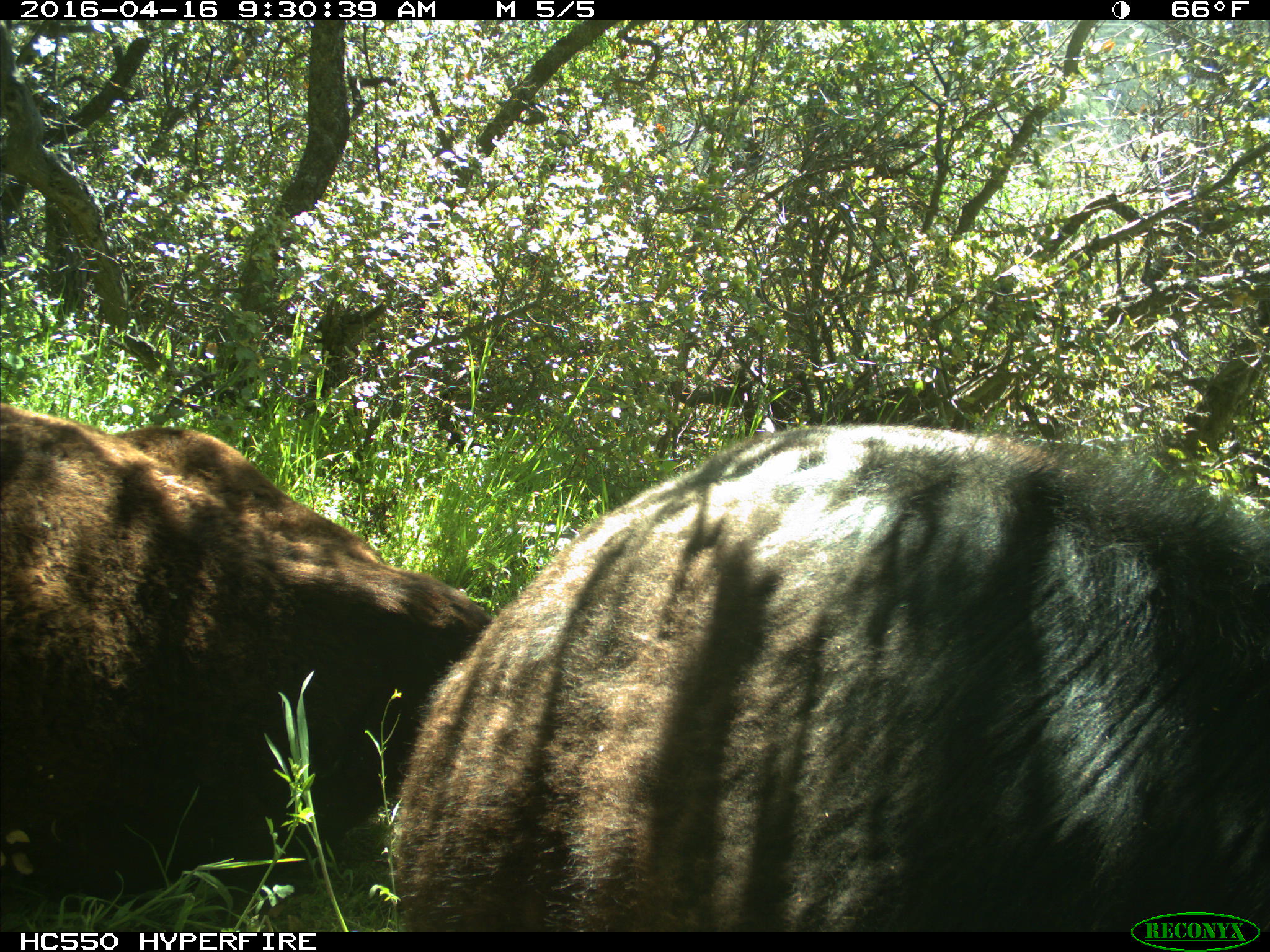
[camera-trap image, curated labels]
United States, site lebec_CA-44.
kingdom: Animalia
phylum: Chordata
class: Mammalia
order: Artiodactyla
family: Bovidae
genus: Bos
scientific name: Bos taurus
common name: domestic cow